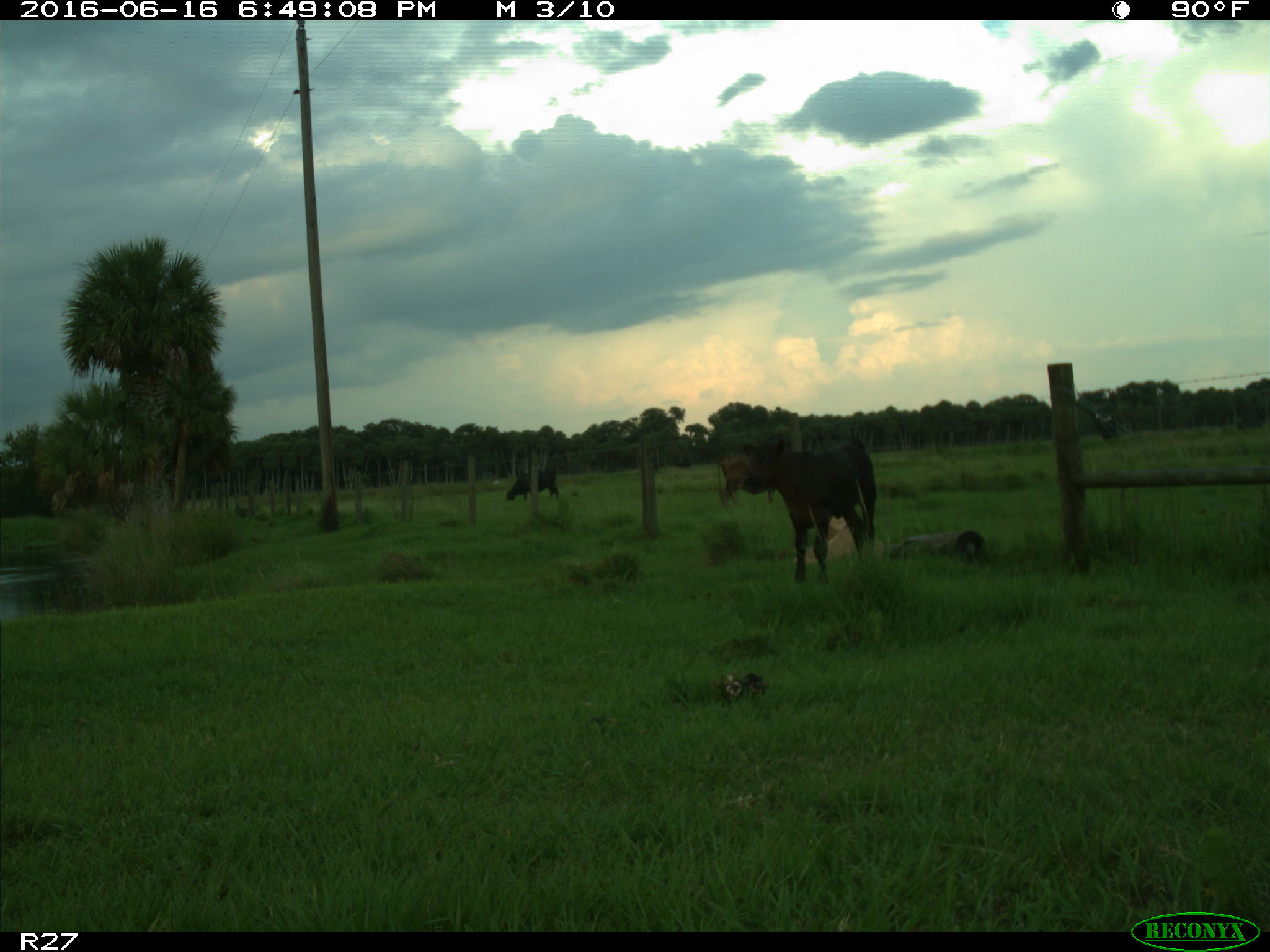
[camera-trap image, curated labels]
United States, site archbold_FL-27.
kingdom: Animalia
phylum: Chordata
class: Mammalia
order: Artiodactyla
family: Bovidae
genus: Bos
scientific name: Bos taurus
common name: domestic cow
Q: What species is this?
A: Bos taurus (domestic cow).